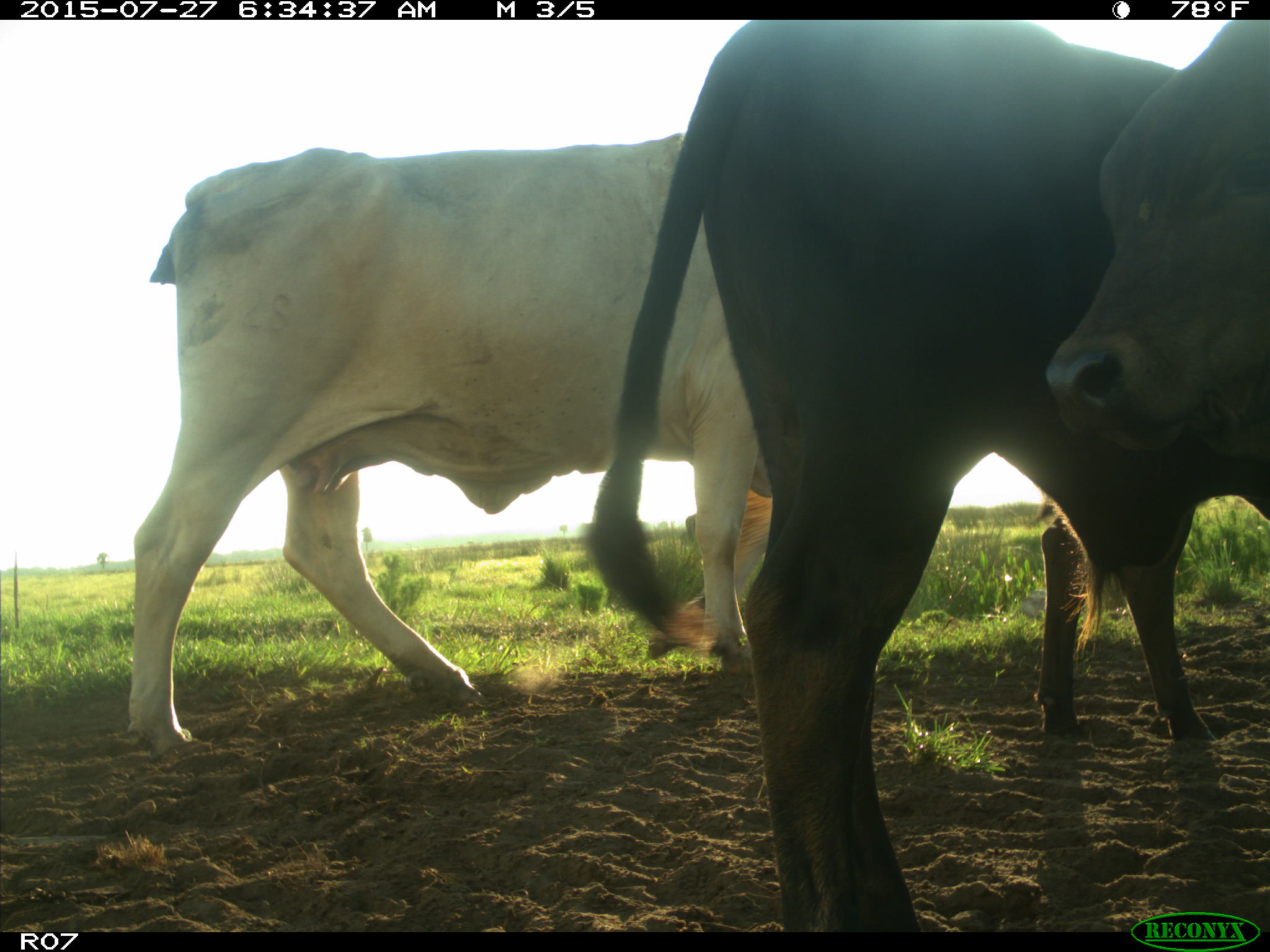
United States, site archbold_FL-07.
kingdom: Animalia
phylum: Chordata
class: Mammalia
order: Artiodactyla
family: Bovidae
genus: Bos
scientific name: Bos taurus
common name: domestic cow